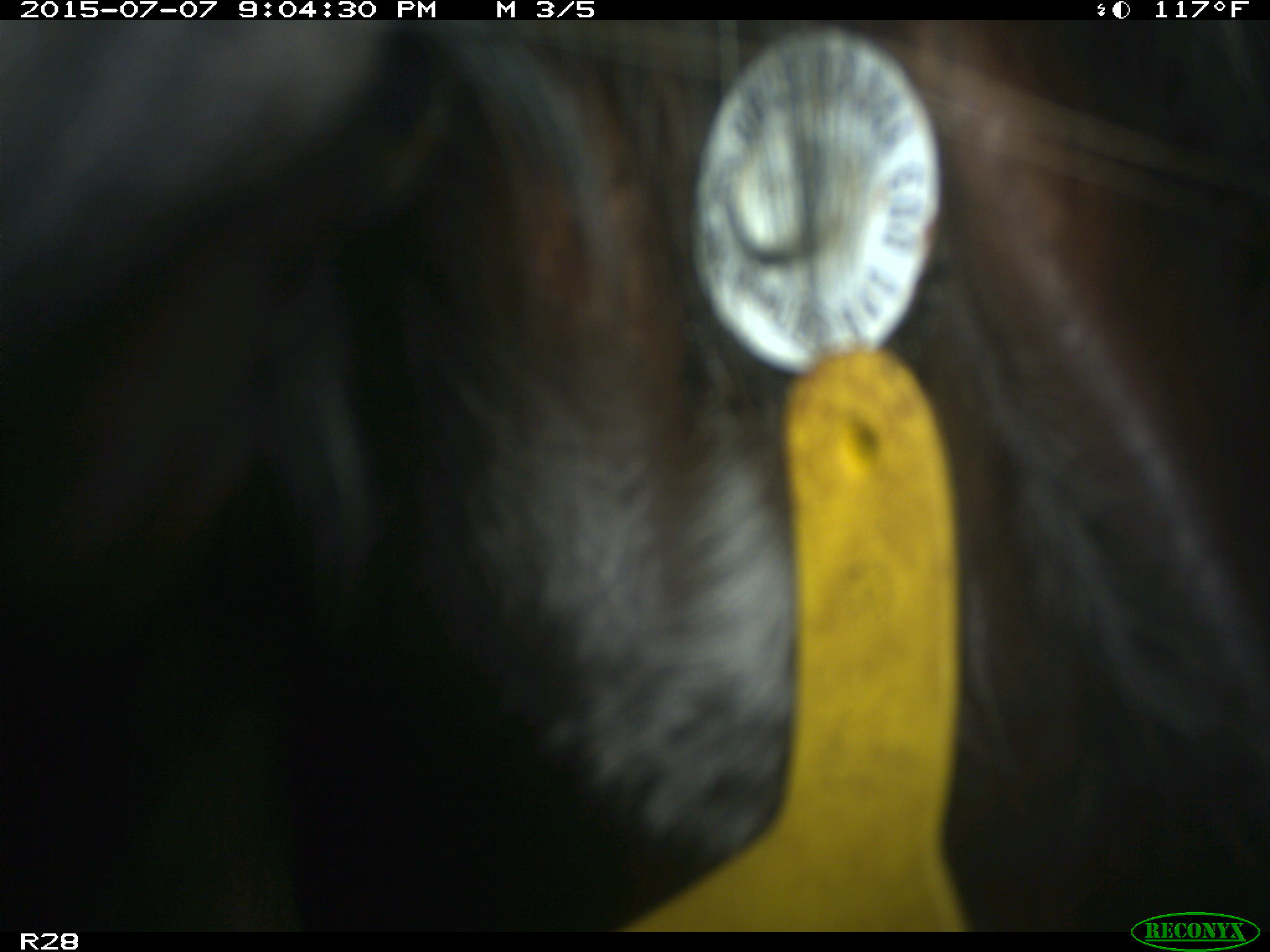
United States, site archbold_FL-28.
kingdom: Animalia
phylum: Chordata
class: Mammalia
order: Artiodactyla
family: Bovidae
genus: Bos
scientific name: Bos taurus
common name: domestic cow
Bos taurus (domestic cow).